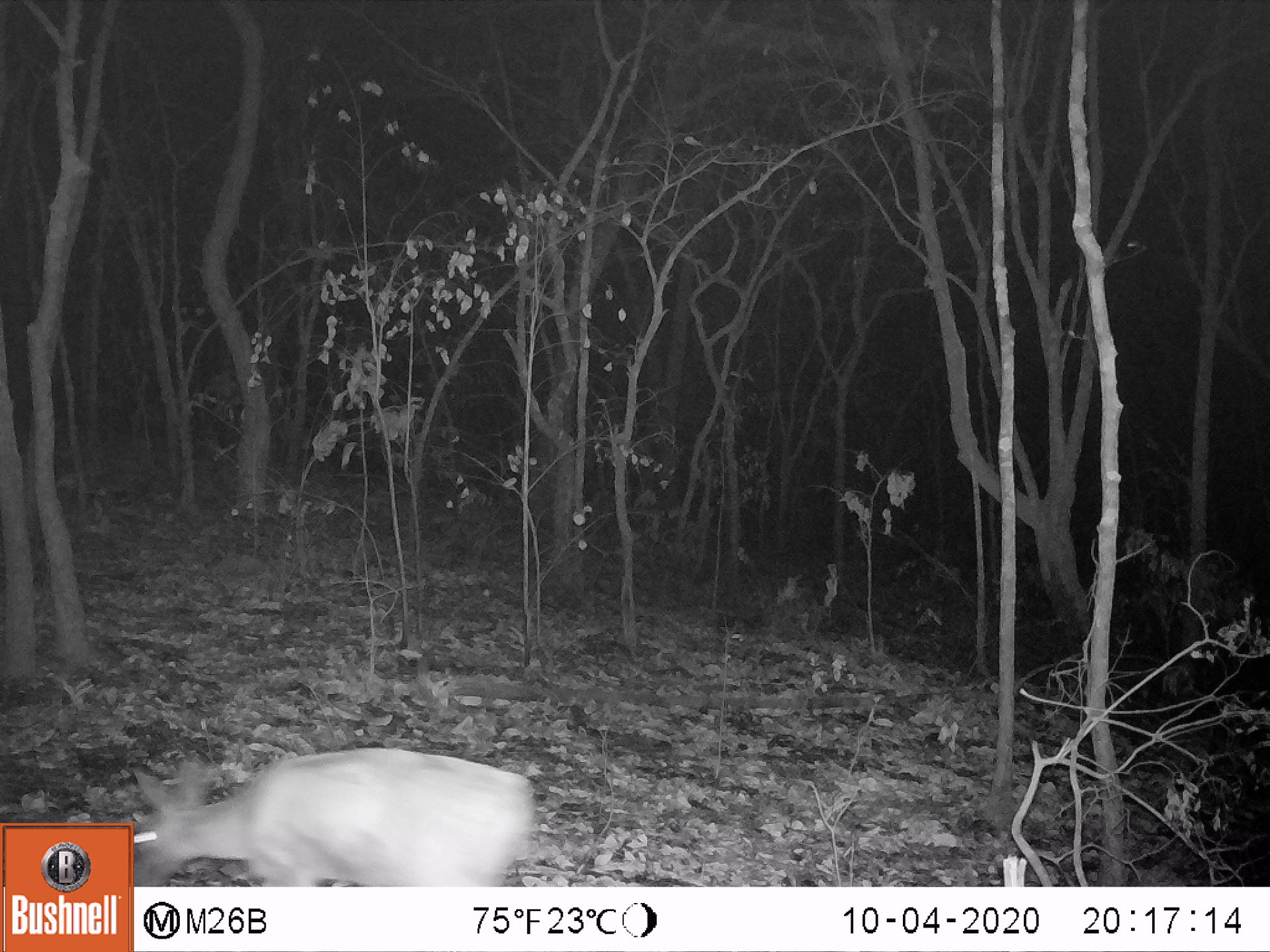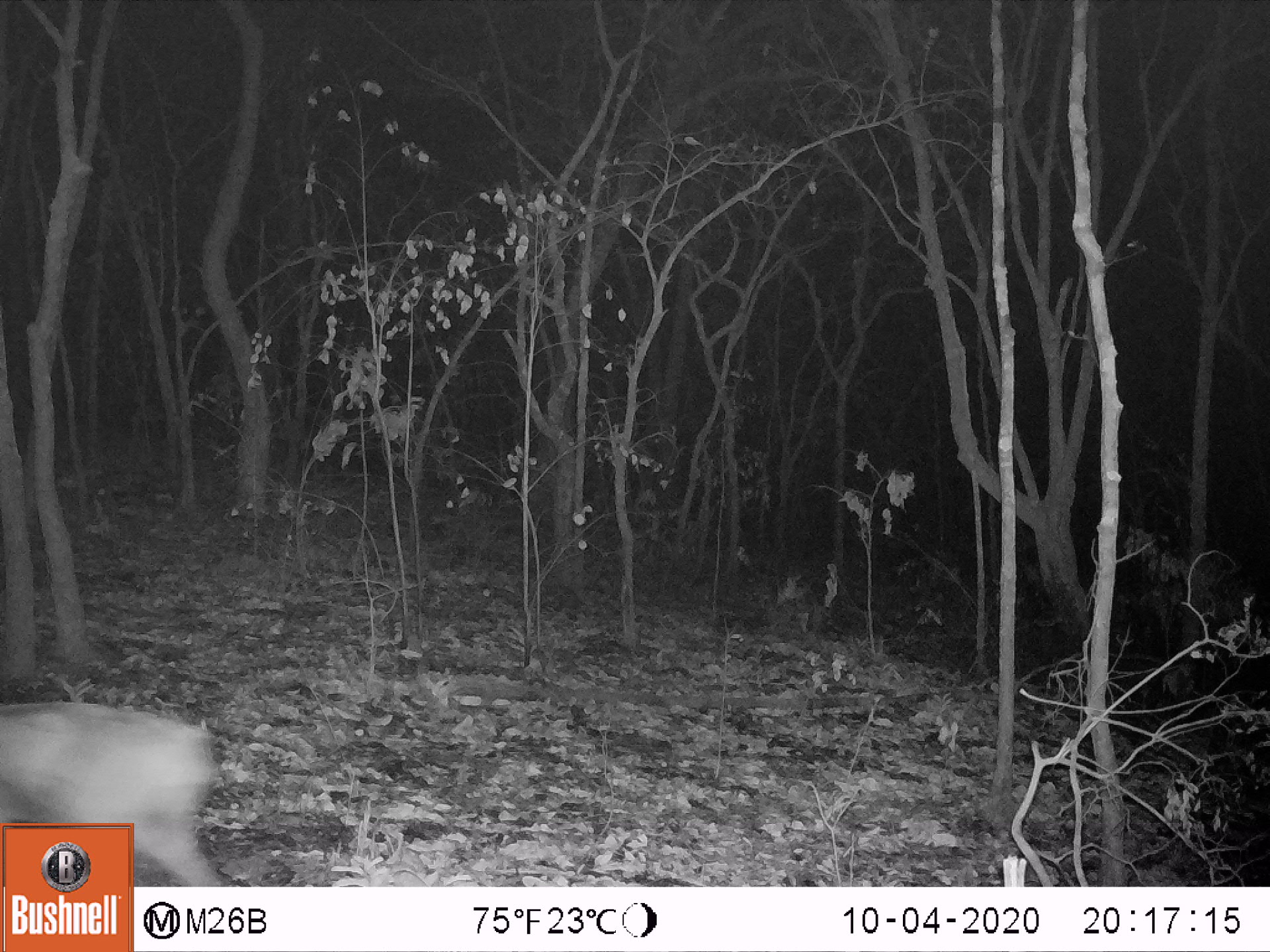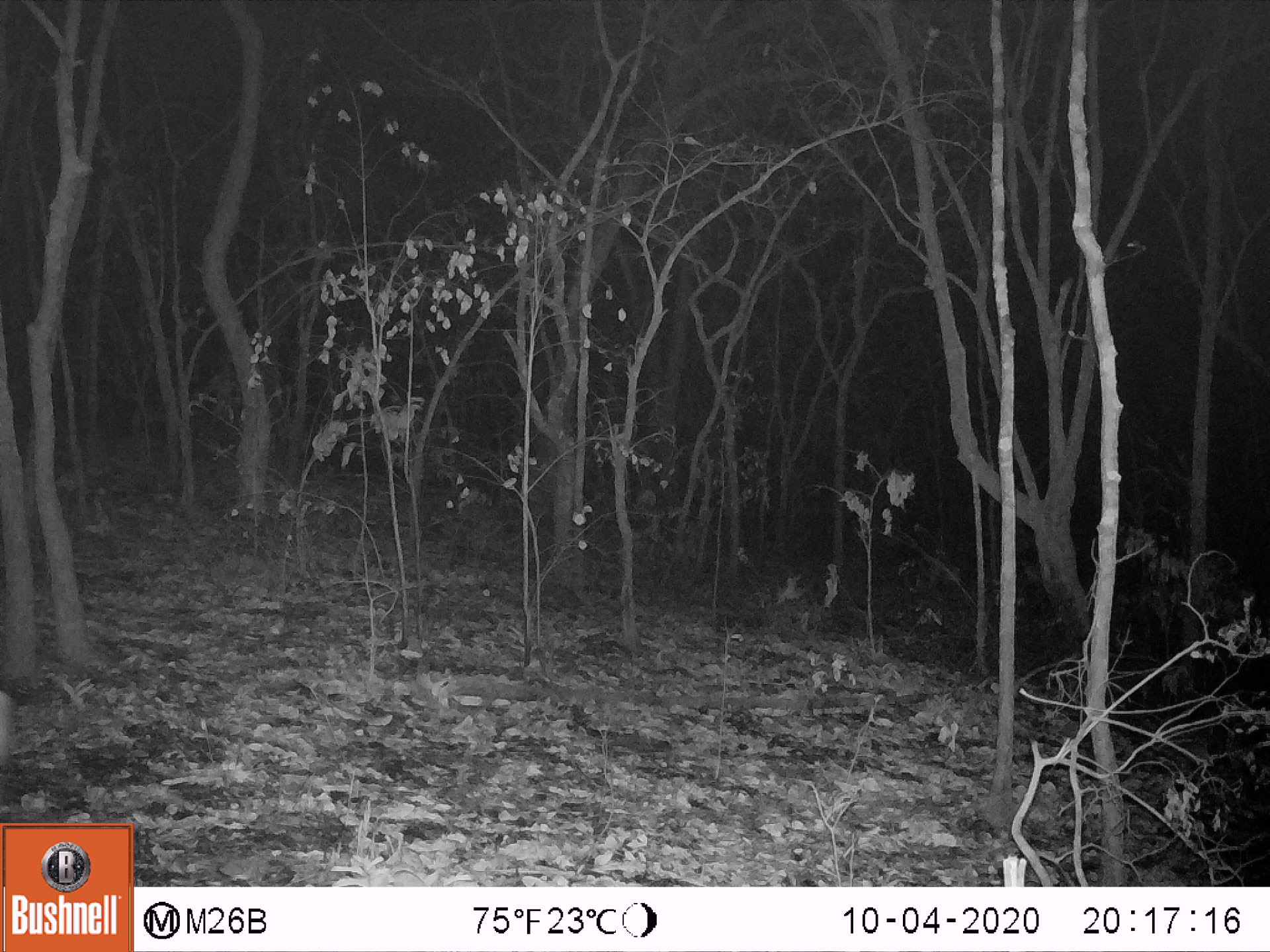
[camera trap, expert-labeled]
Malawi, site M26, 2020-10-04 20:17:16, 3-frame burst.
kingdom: Animalia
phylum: Chordata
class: Mammalia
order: Artiodactyla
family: Bovidae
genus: Sylvicapra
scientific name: Sylvicapra grimmia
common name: common duiker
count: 1